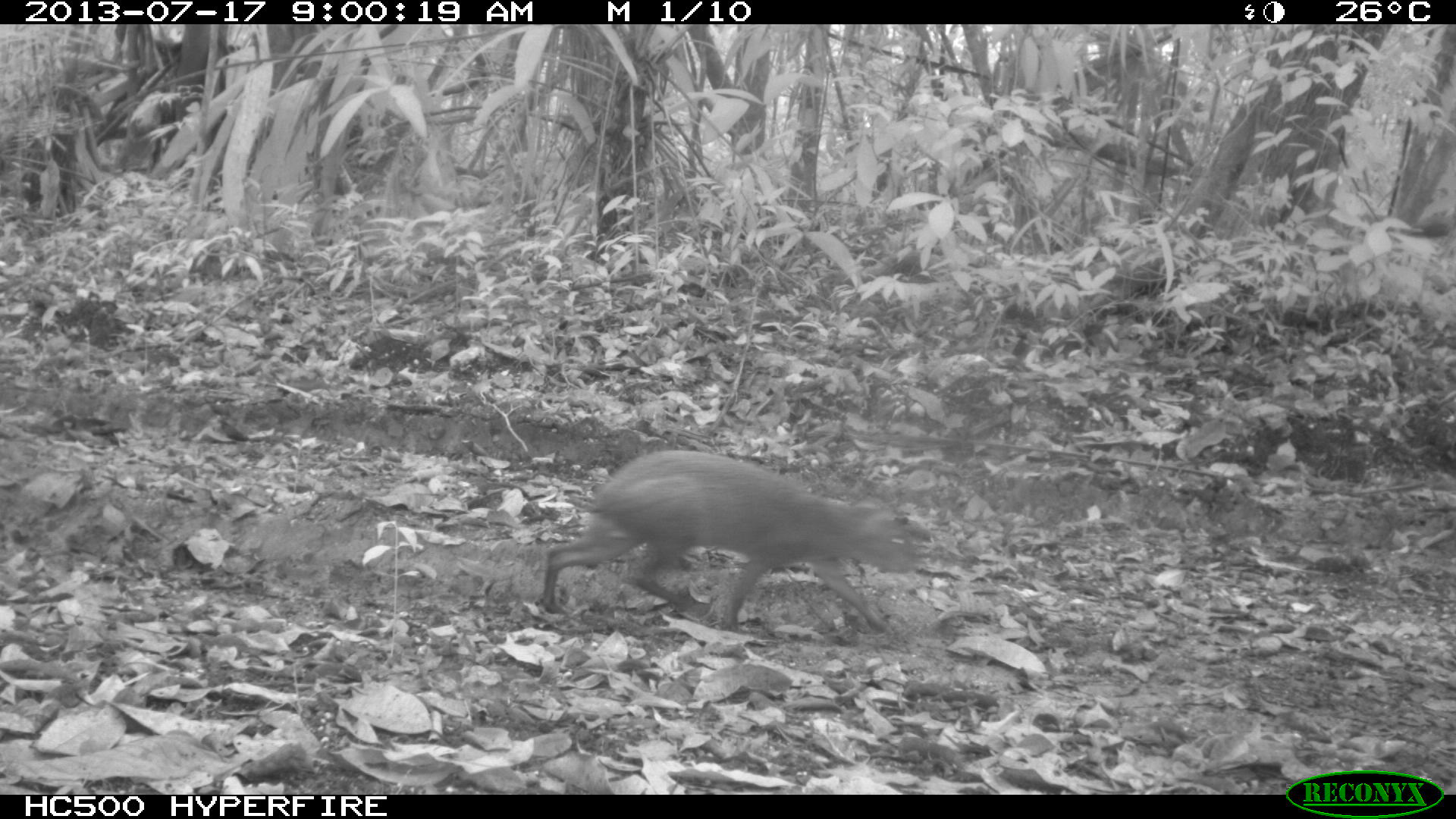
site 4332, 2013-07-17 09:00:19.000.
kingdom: Animalia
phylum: Chordata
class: Mammalia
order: Rodentia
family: Dasyproctidae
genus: Dasyprocta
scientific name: Dasyprocta punctata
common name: central american agouti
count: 1